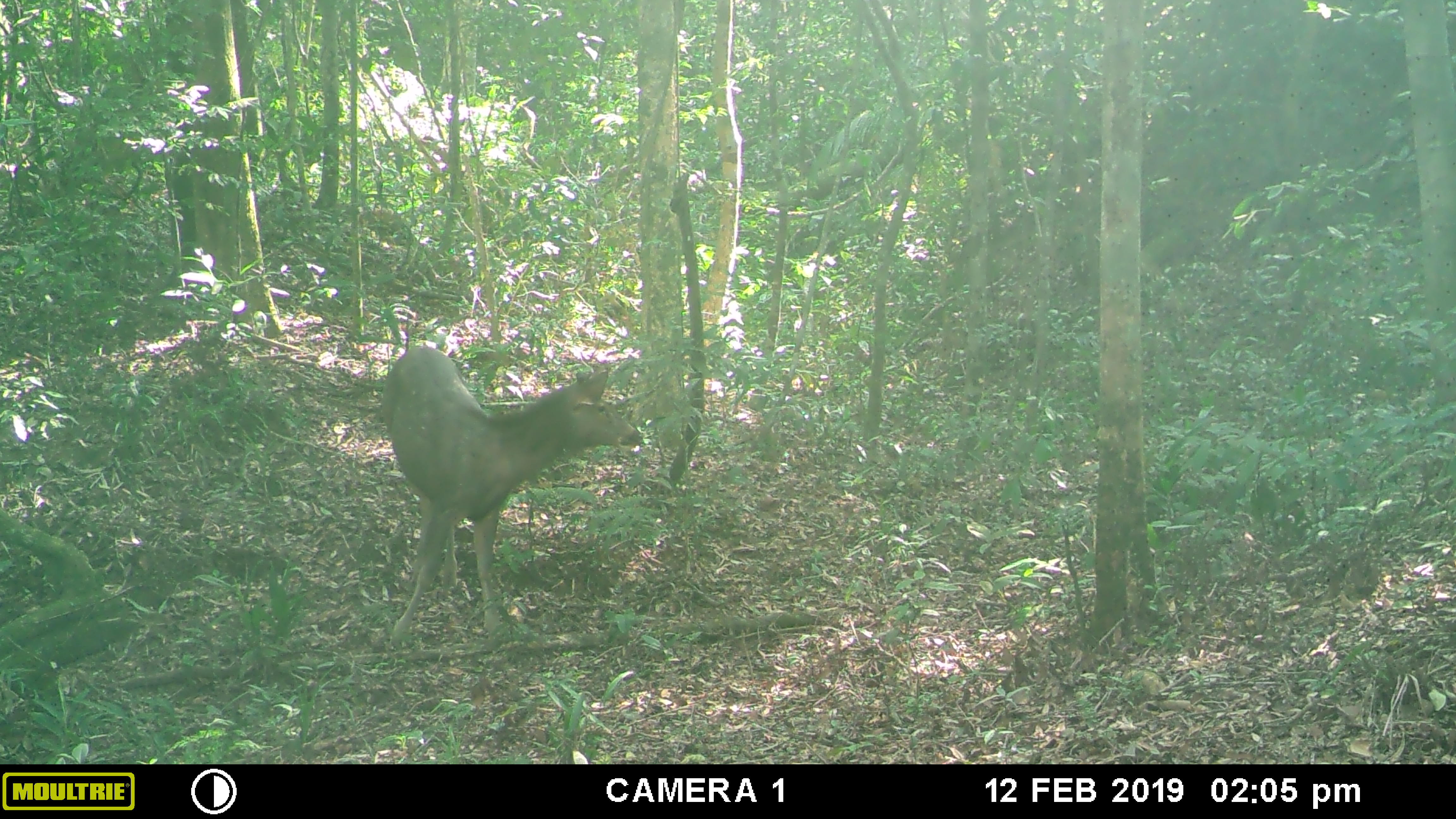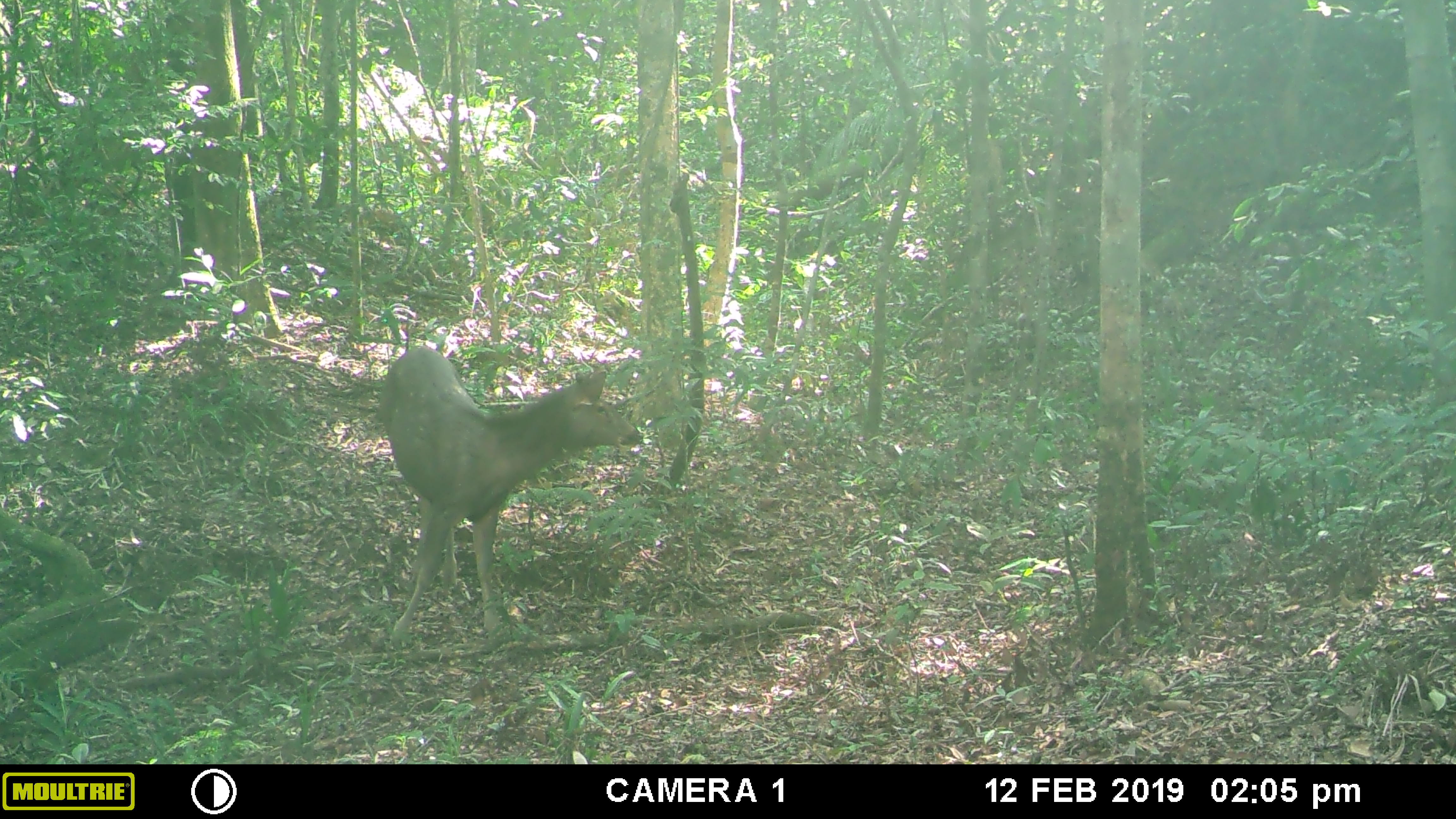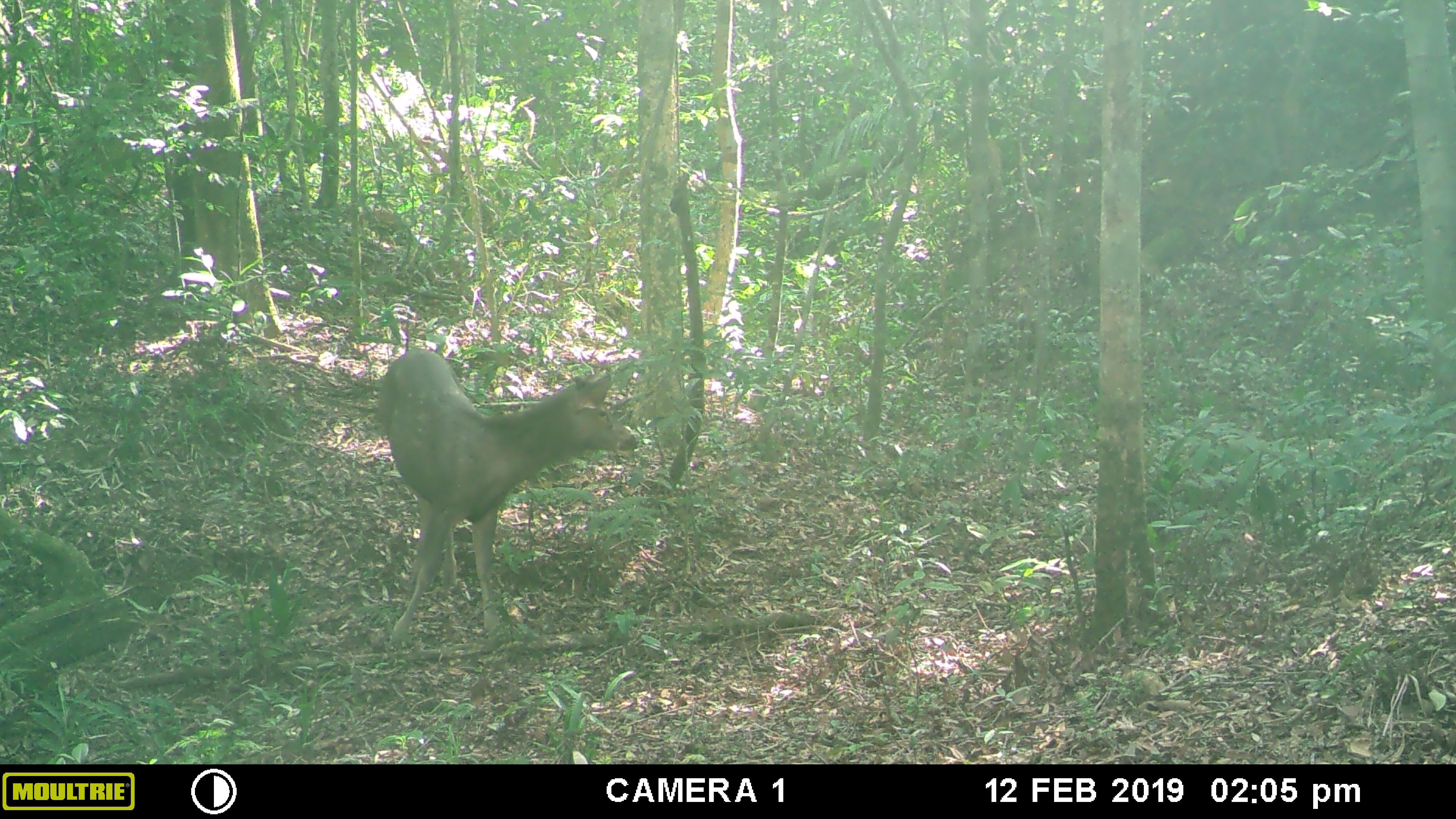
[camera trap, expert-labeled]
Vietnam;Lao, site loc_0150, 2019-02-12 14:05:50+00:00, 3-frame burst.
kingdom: Animalia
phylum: Chordata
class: Mammalia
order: Artiodactyla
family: Cervidae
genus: Rusa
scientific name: Rusa unicolor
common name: sambar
Sambar (Rusa unicolor). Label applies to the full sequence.